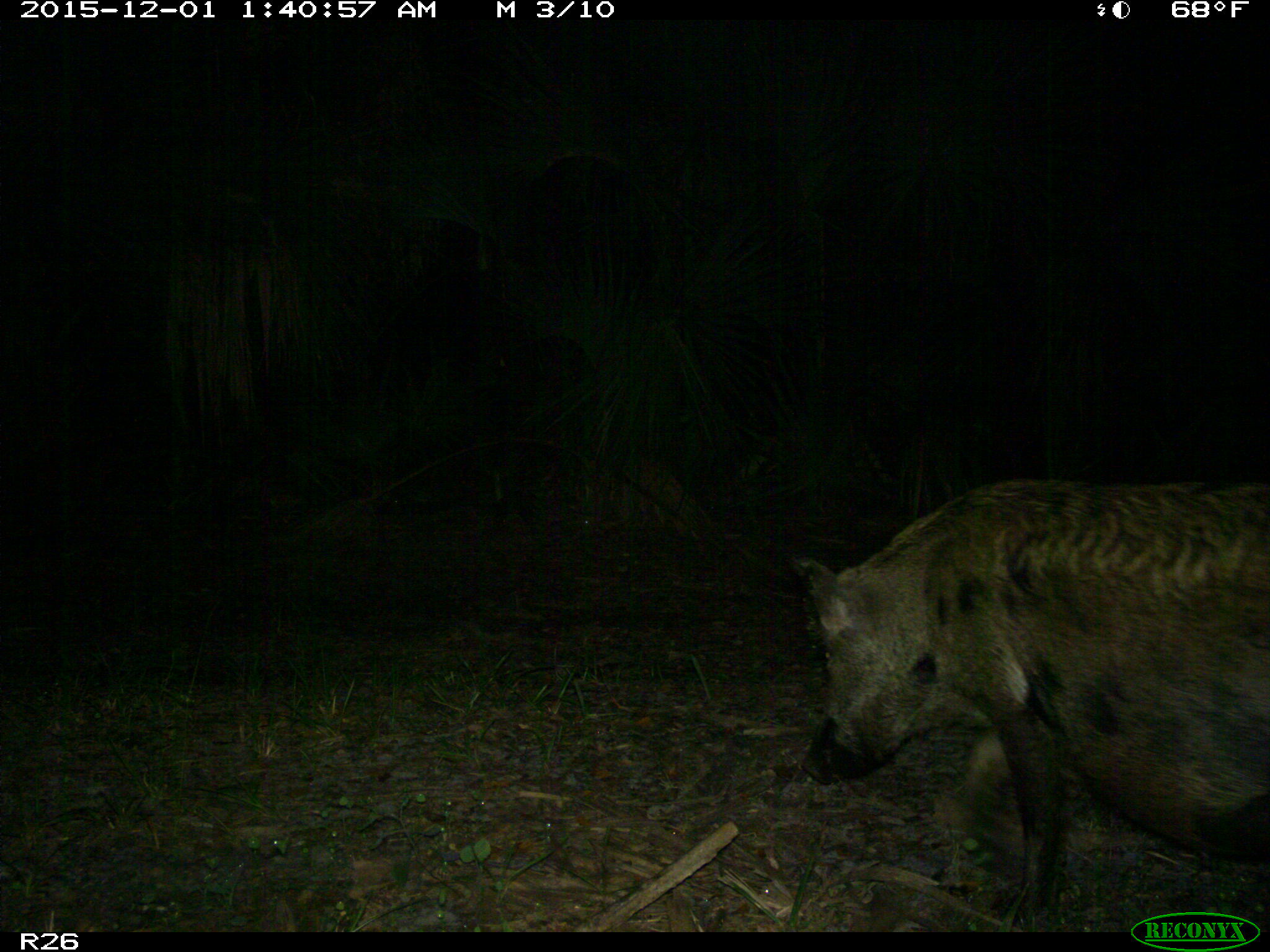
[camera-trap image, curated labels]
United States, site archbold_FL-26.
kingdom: Animalia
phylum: Chordata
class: Mammalia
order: Artiodactyla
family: Suidae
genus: Sus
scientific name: Sus scrofa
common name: wild boar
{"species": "Sus scrofa (wild boar)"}